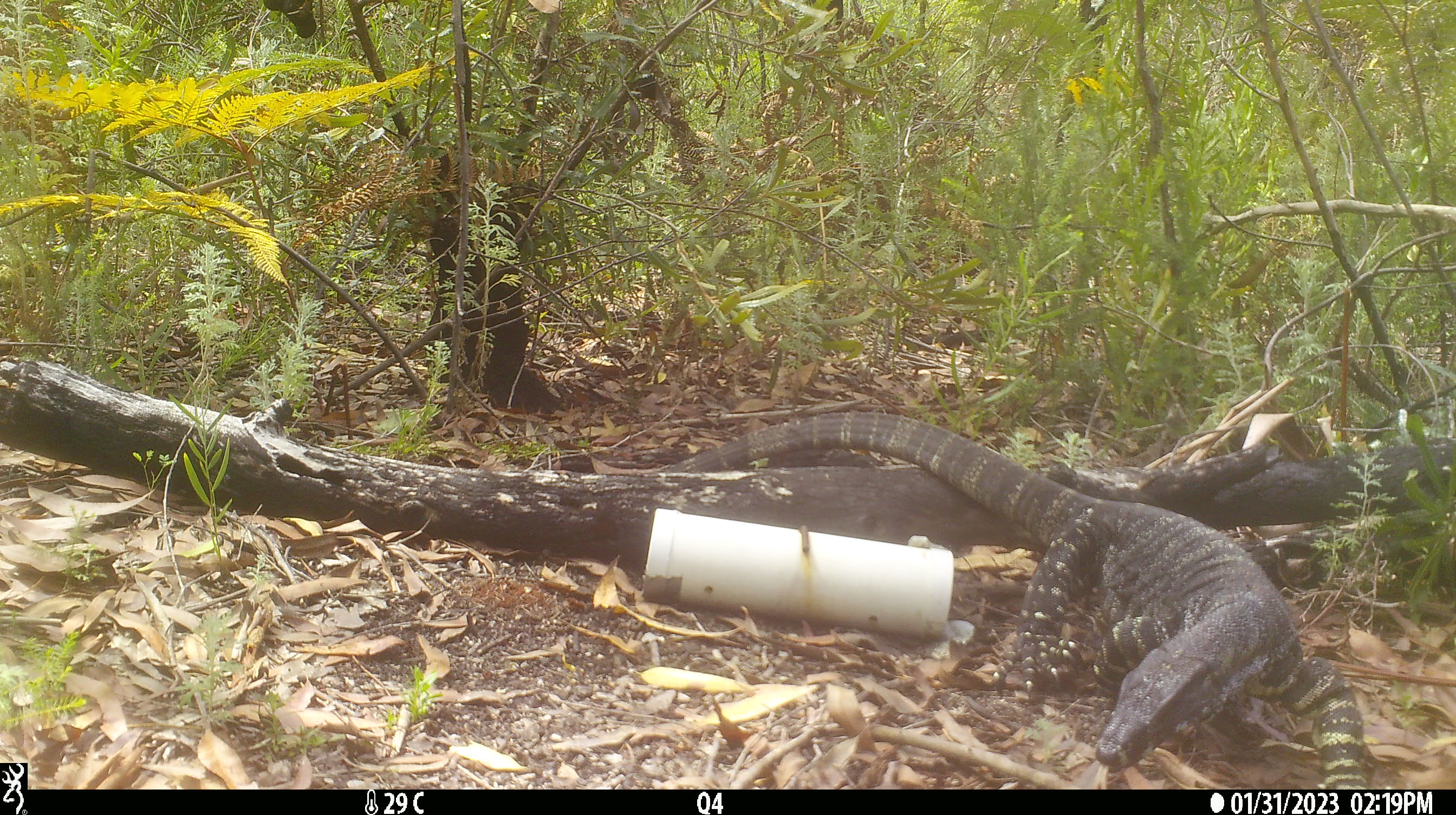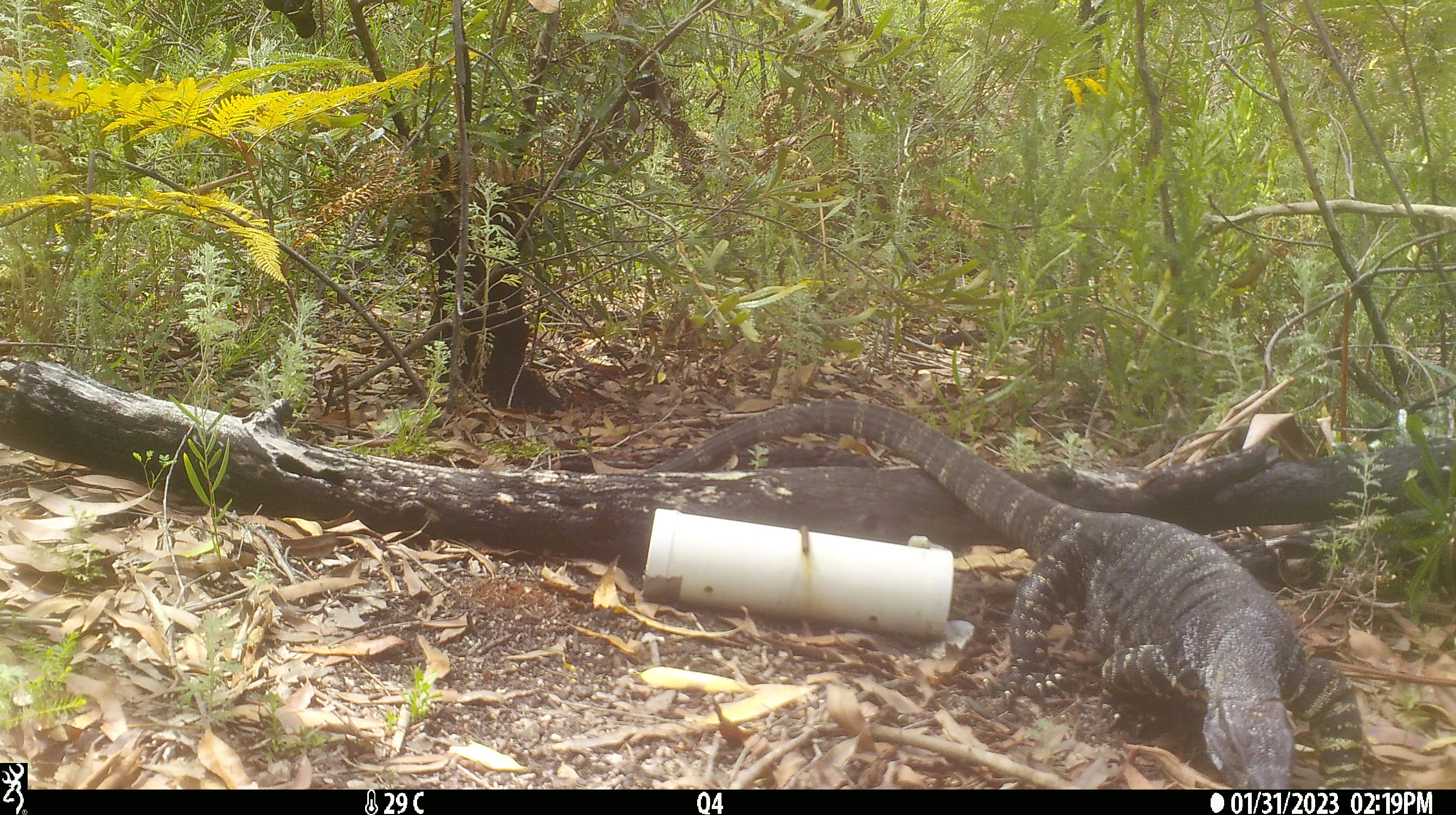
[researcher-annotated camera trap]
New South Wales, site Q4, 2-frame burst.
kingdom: Animalia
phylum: Chordata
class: Reptilia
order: Squamata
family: Varanidae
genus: Varanus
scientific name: Varanus varius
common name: lace monitor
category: goanna